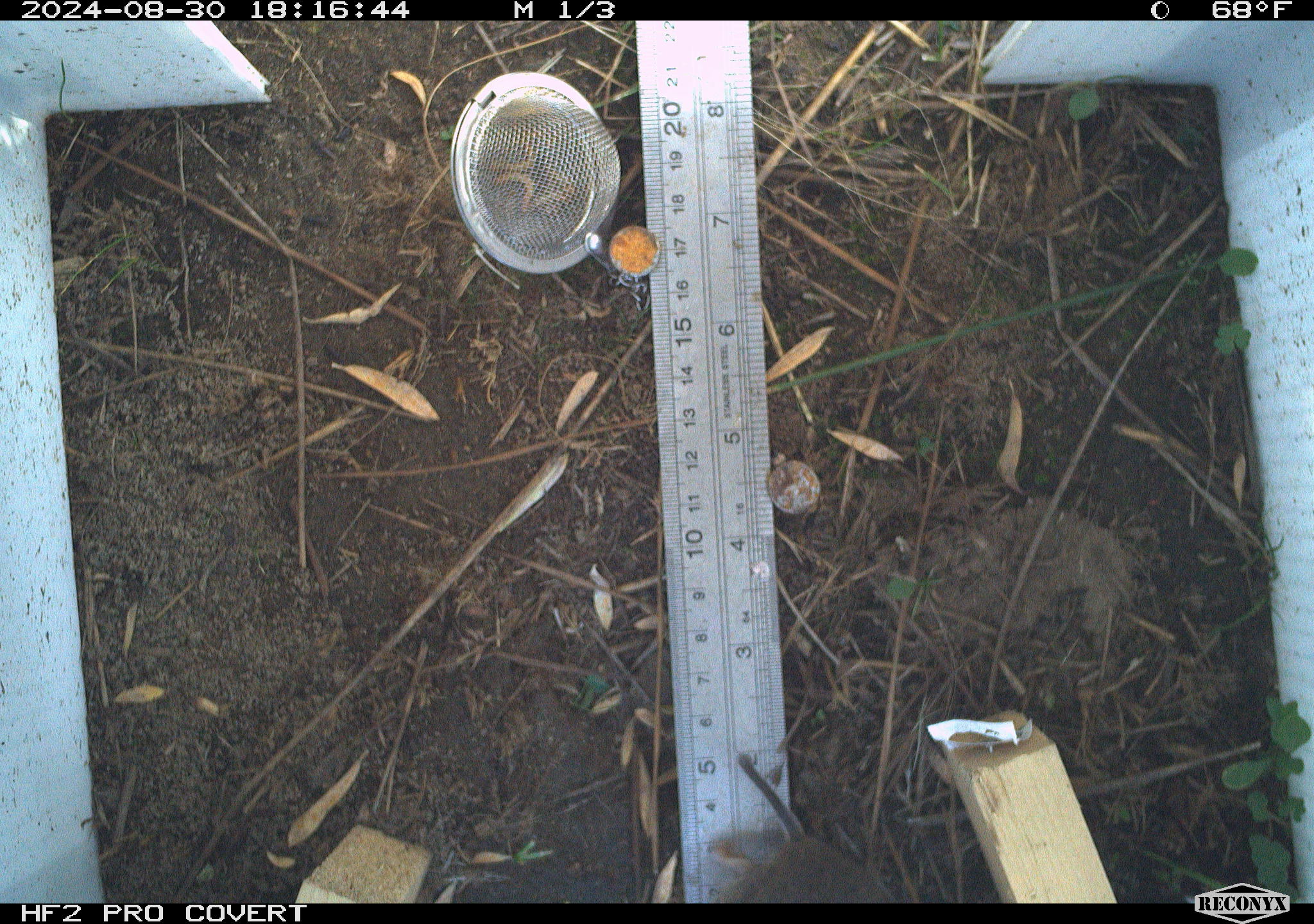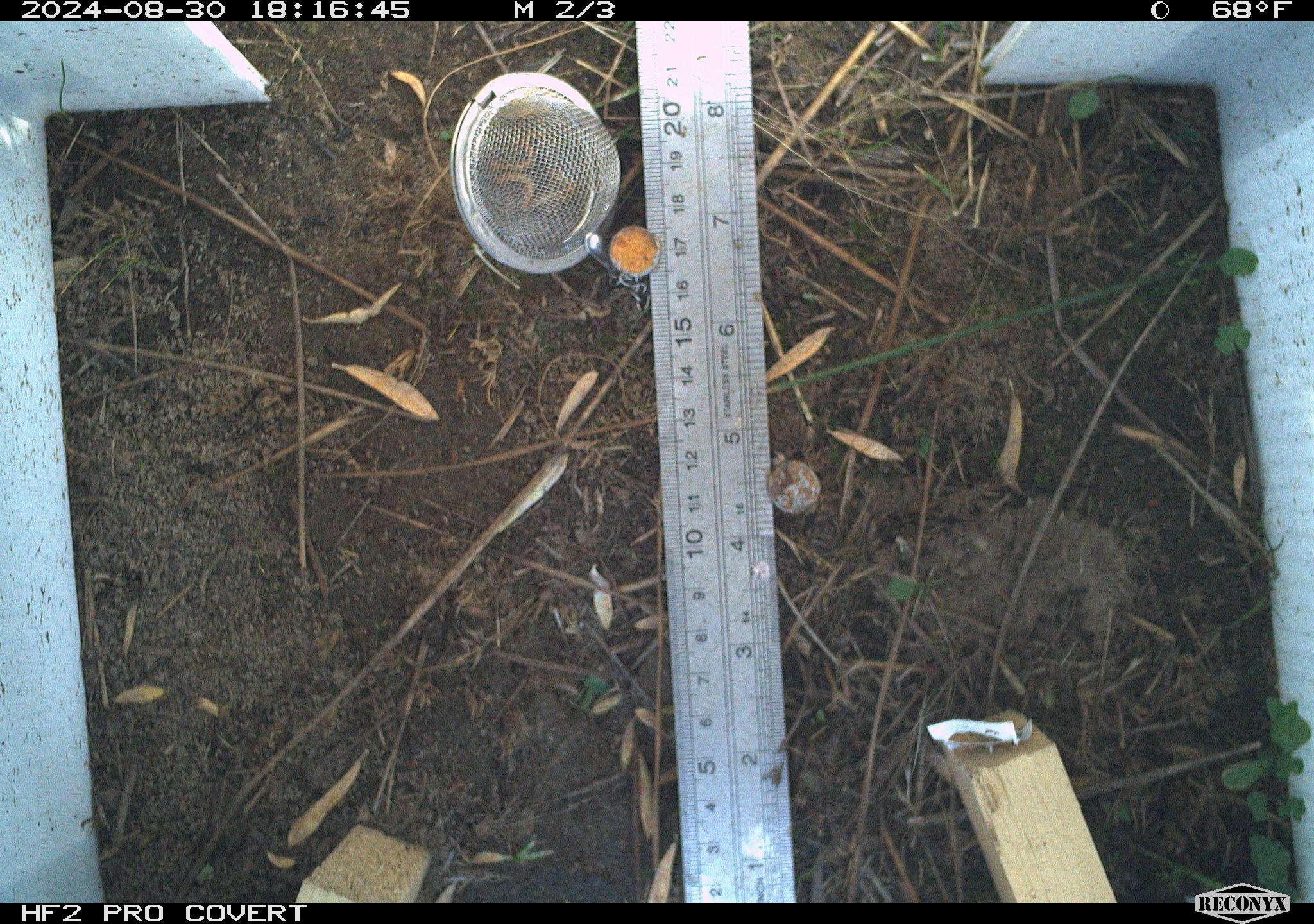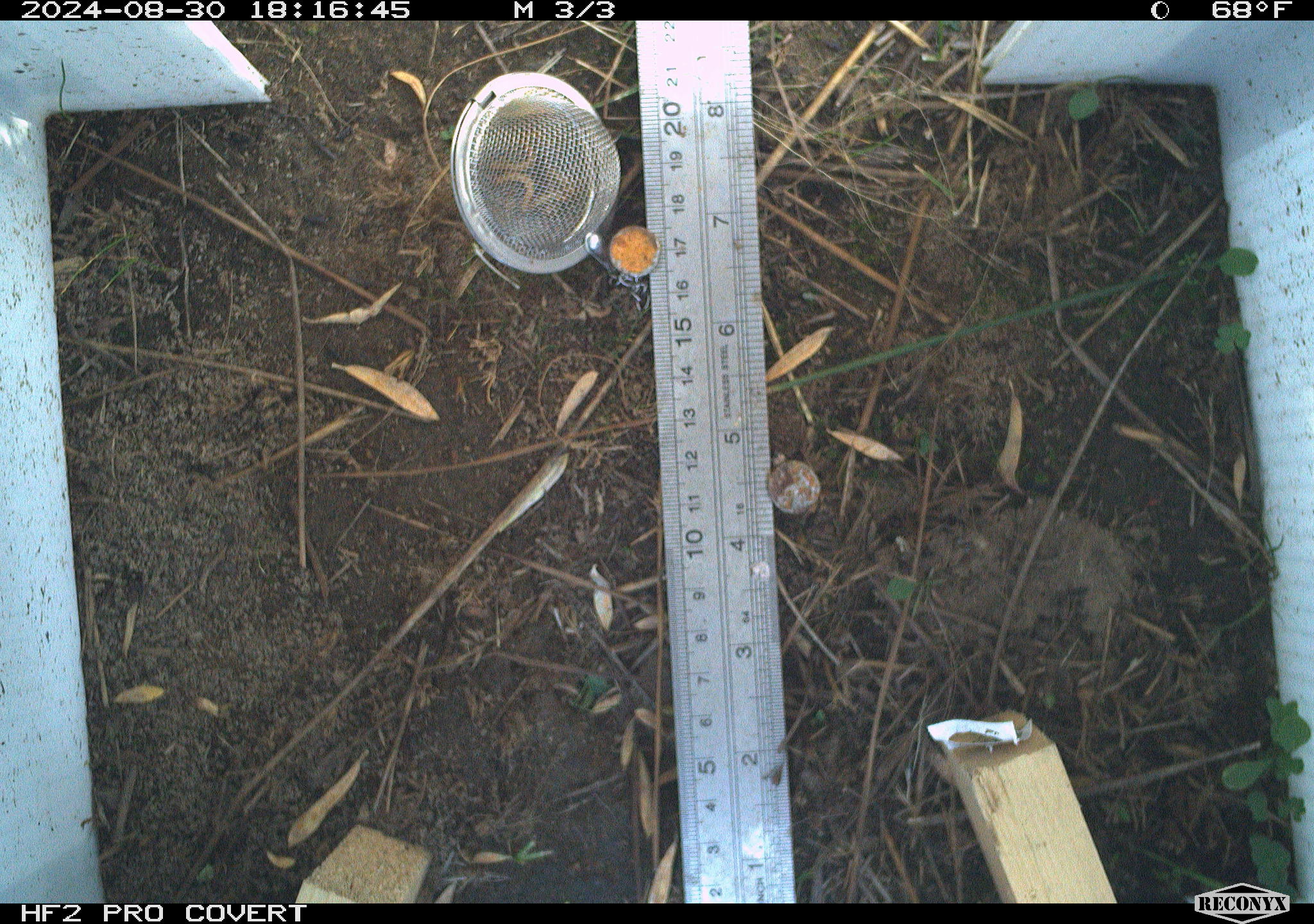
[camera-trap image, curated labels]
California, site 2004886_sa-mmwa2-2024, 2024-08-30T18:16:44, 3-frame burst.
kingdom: Animalia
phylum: Chordata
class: Mammalia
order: Rodentia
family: Cricetidae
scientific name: Arvicolinae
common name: voles, lemmings, and muskrats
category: arvicolinae subfamily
Arvicolinae subfamily (voles, lemmings, and muskrats) (Arvicolinae).